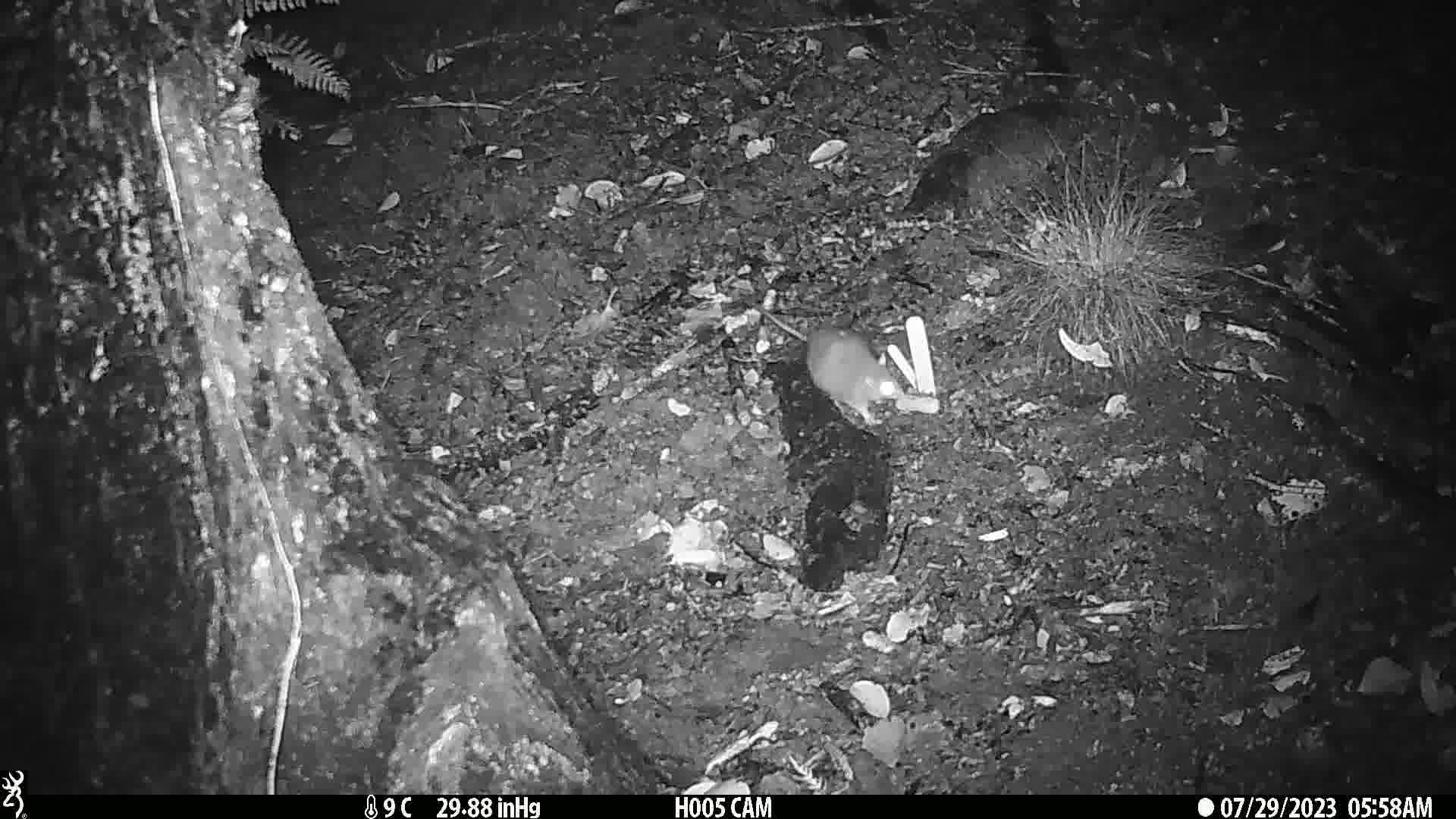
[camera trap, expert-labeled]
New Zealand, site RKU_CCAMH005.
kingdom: Animalia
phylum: Chordata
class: Mammalia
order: Rodentia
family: Muridae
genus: Rattus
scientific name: Rattus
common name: rat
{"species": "rat (Rattus)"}